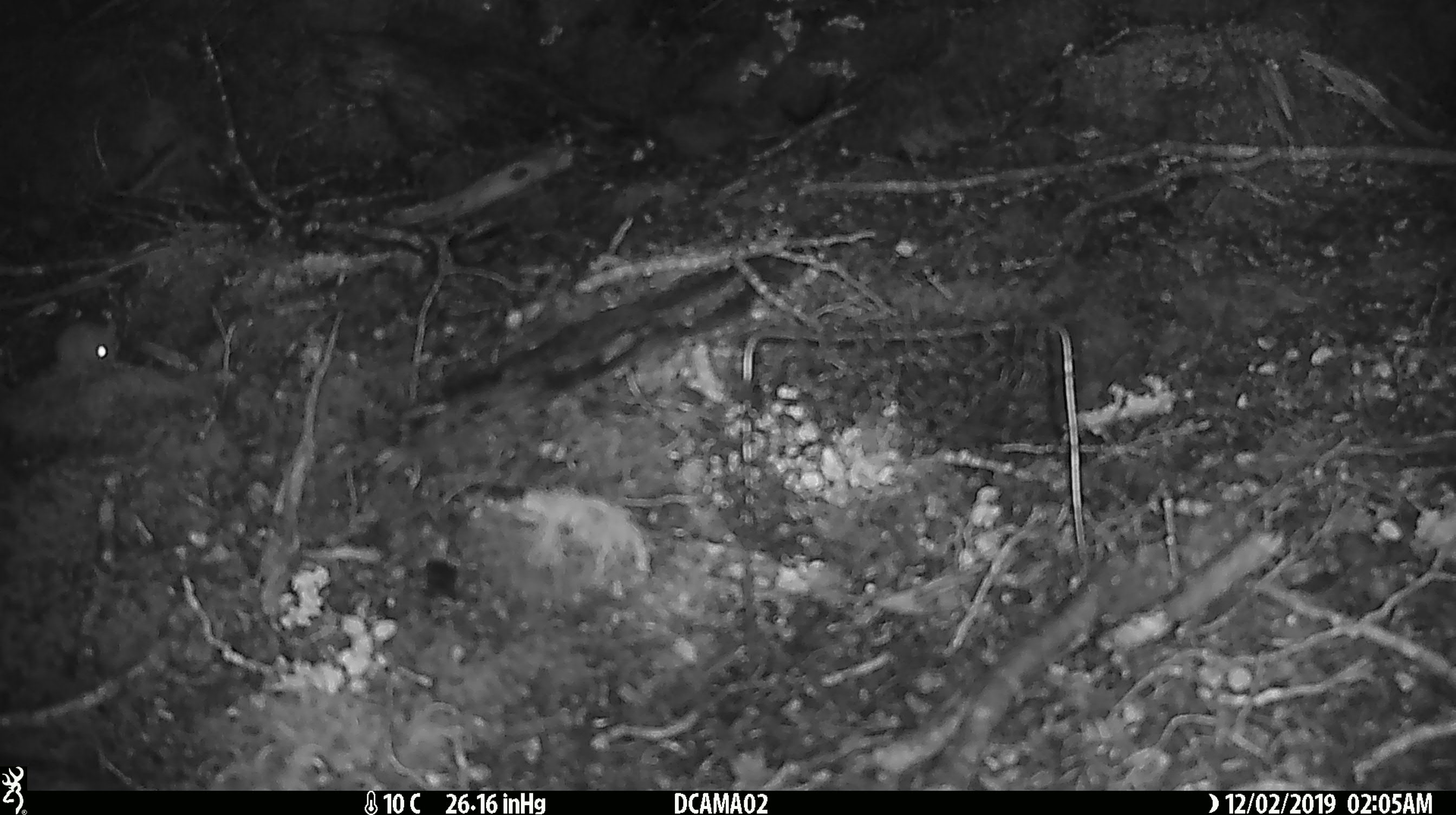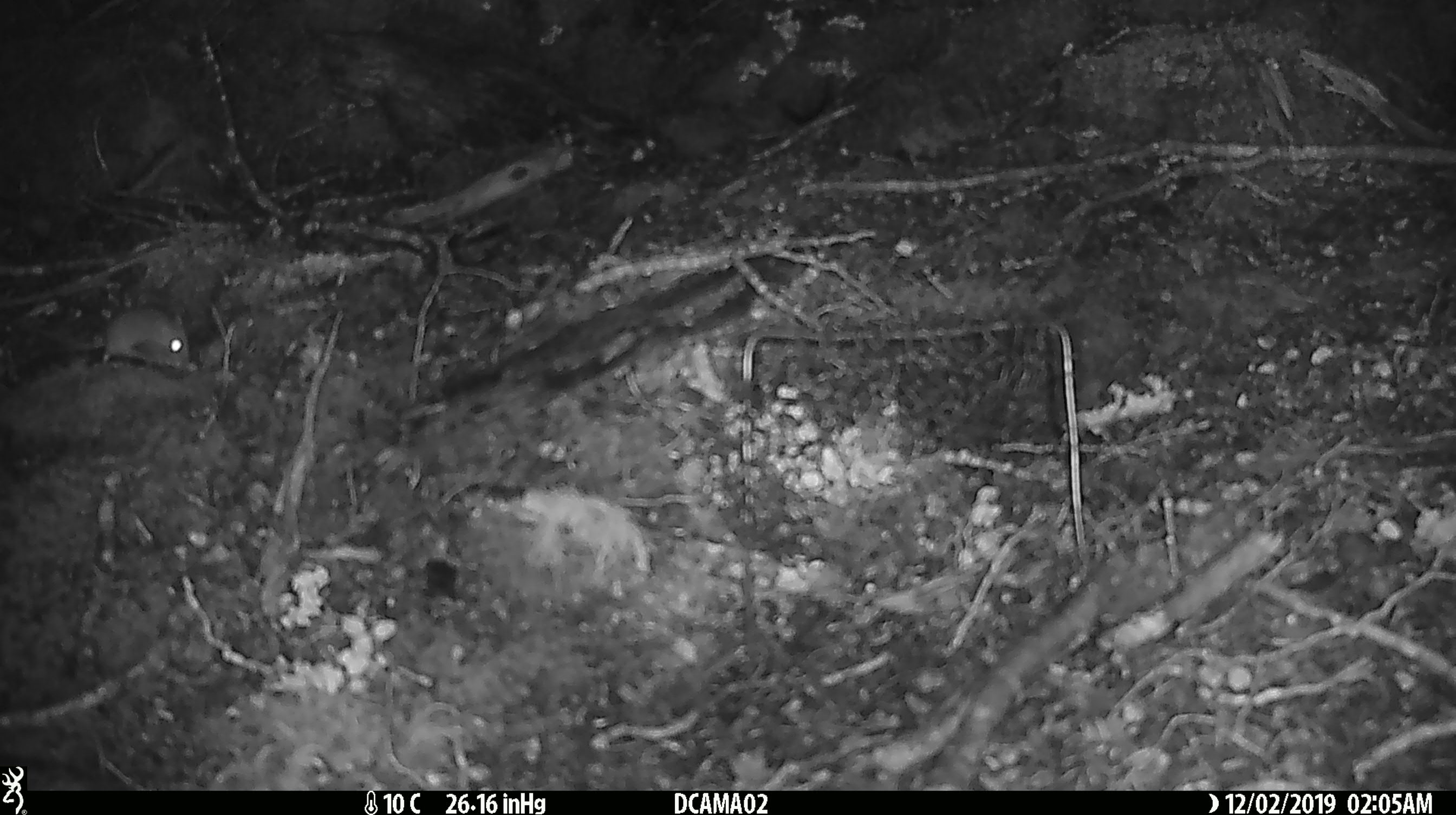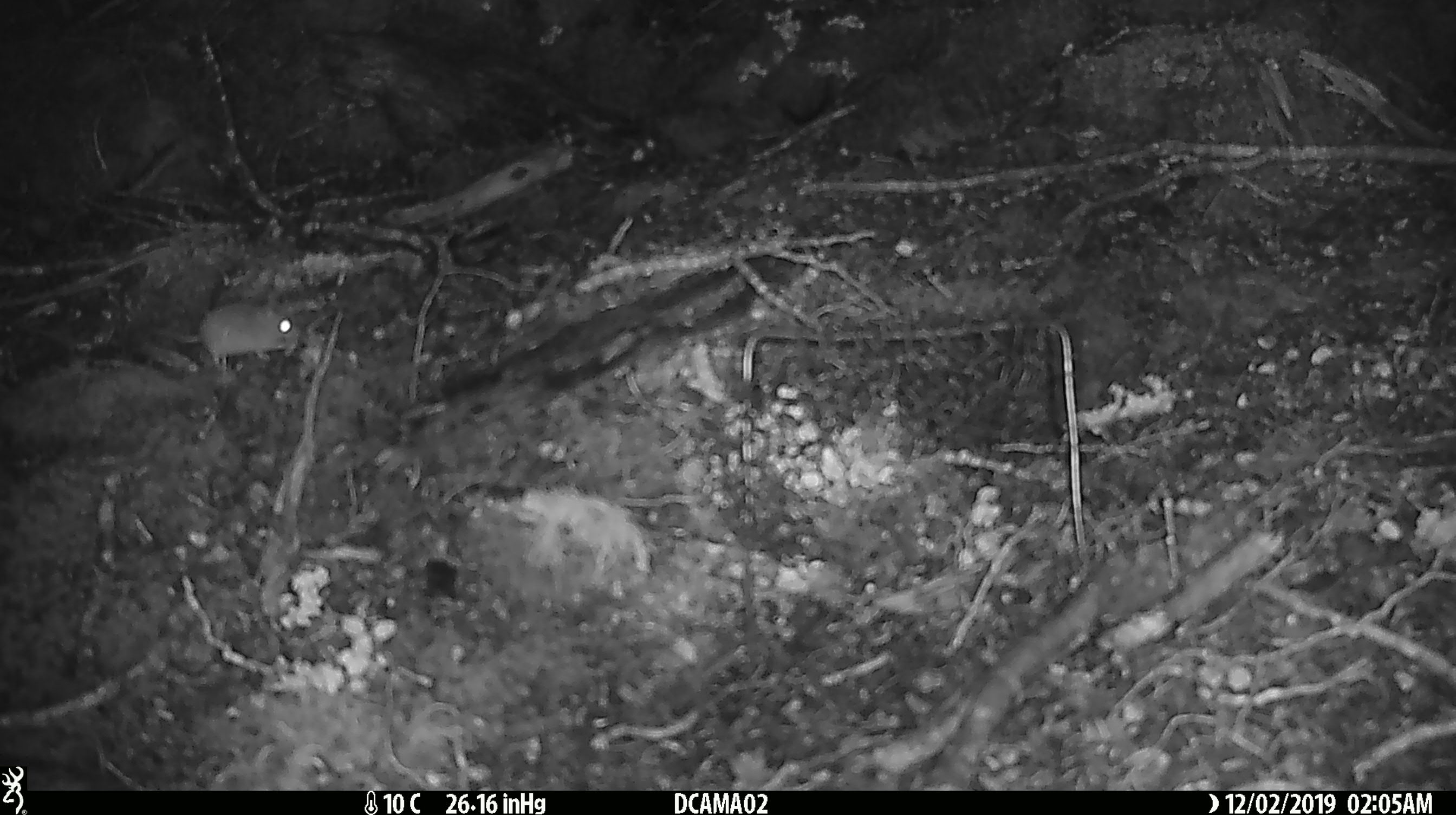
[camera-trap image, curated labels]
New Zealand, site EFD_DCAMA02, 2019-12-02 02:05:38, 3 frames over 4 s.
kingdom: Animalia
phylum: Chordata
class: Mammalia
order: Rodentia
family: Muridae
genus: Mus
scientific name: Mus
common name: mouse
Mouse (Mus).